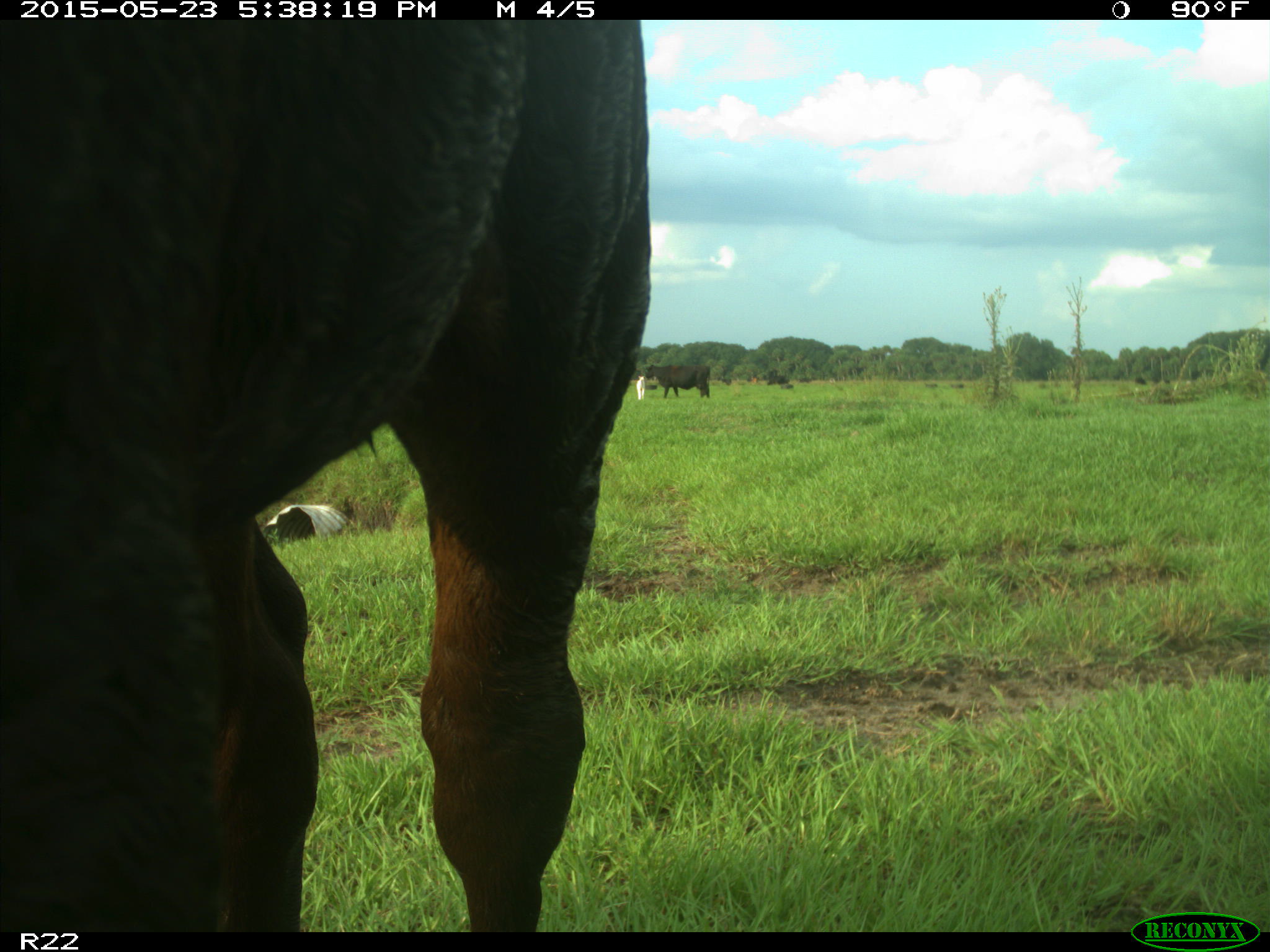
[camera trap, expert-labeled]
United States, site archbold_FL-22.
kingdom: Animalia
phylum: Chordata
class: Mammalia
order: Artiodactyla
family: Bovidae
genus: Bos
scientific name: Bos taurus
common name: domestic cow